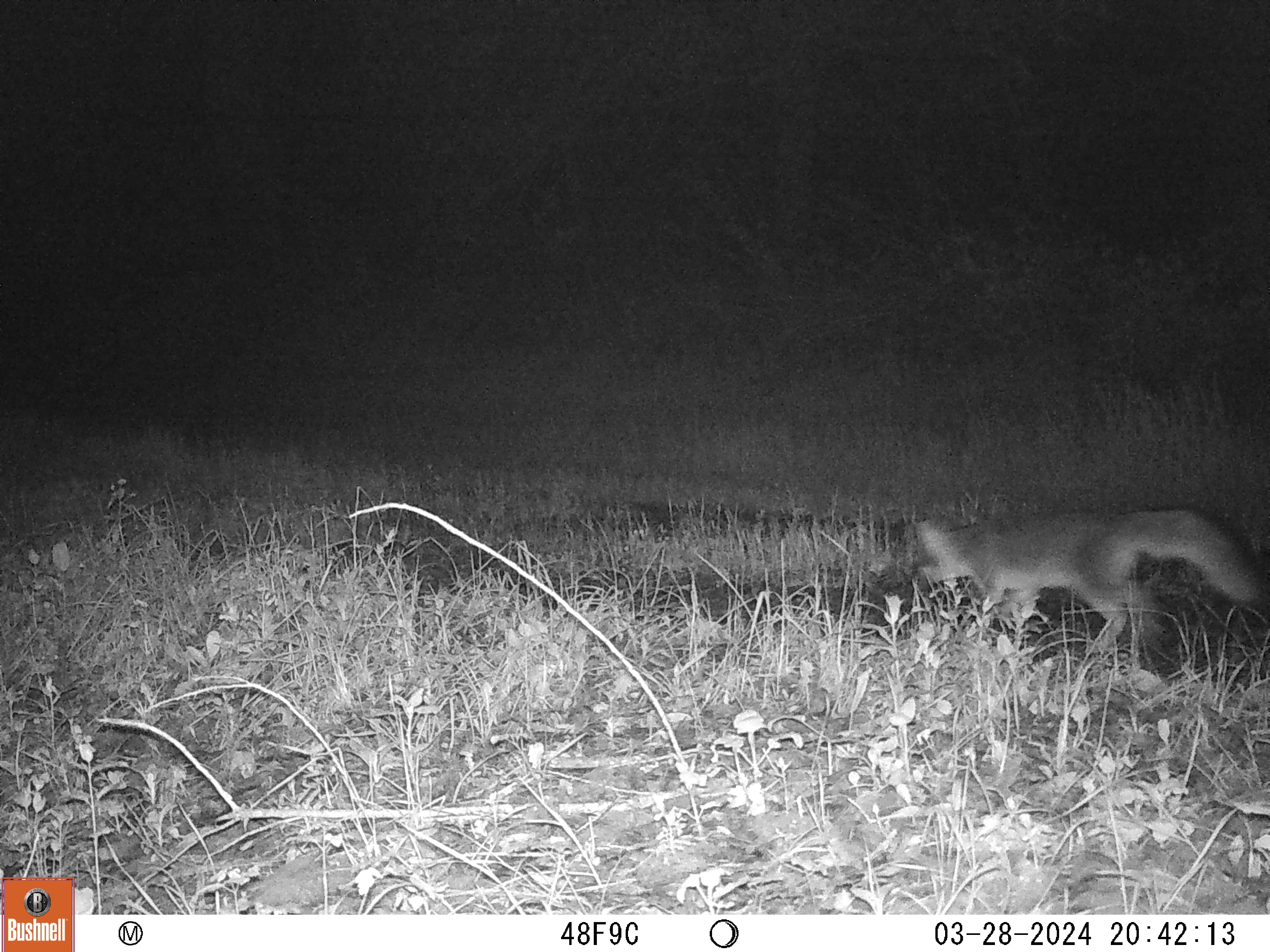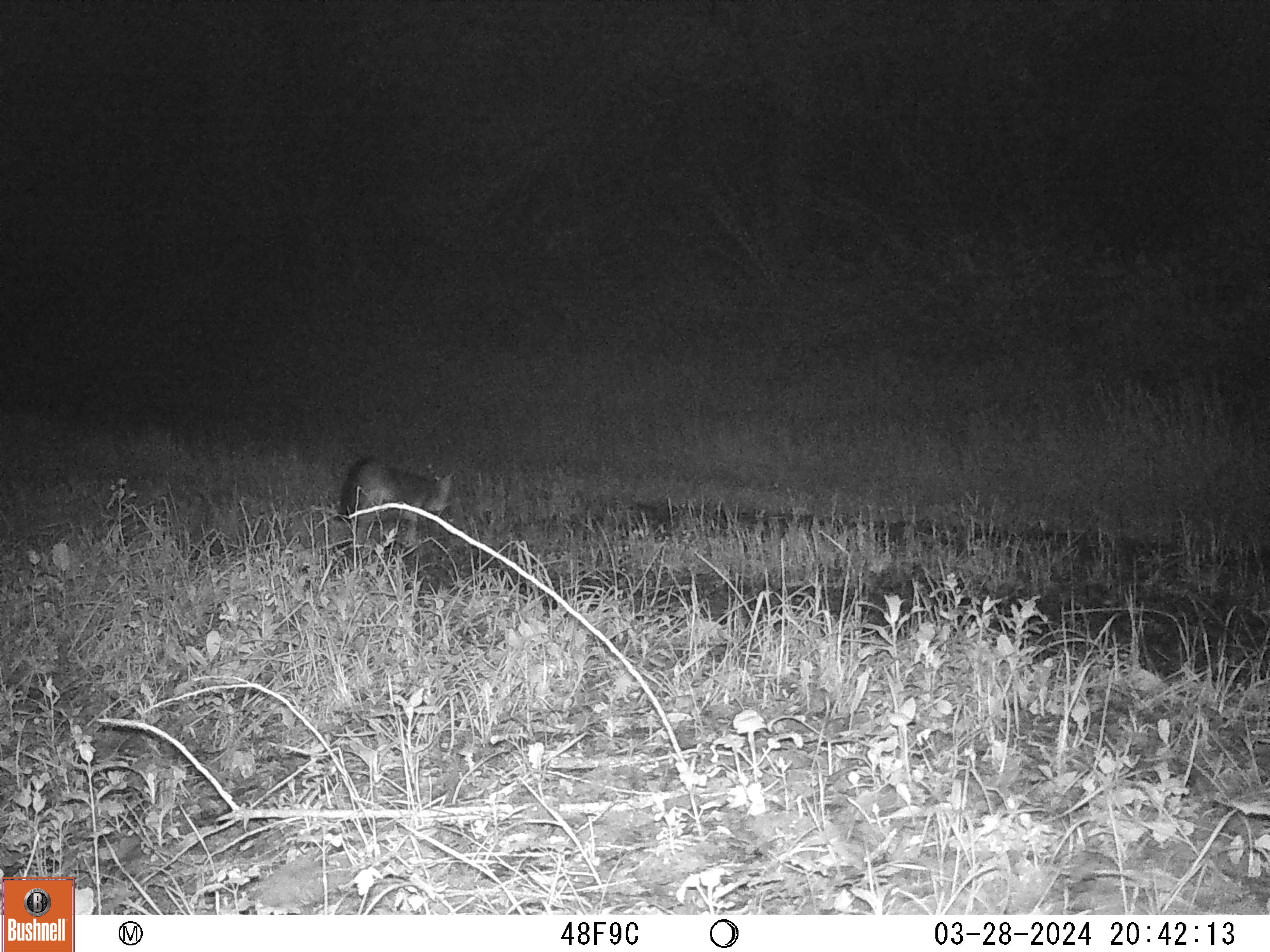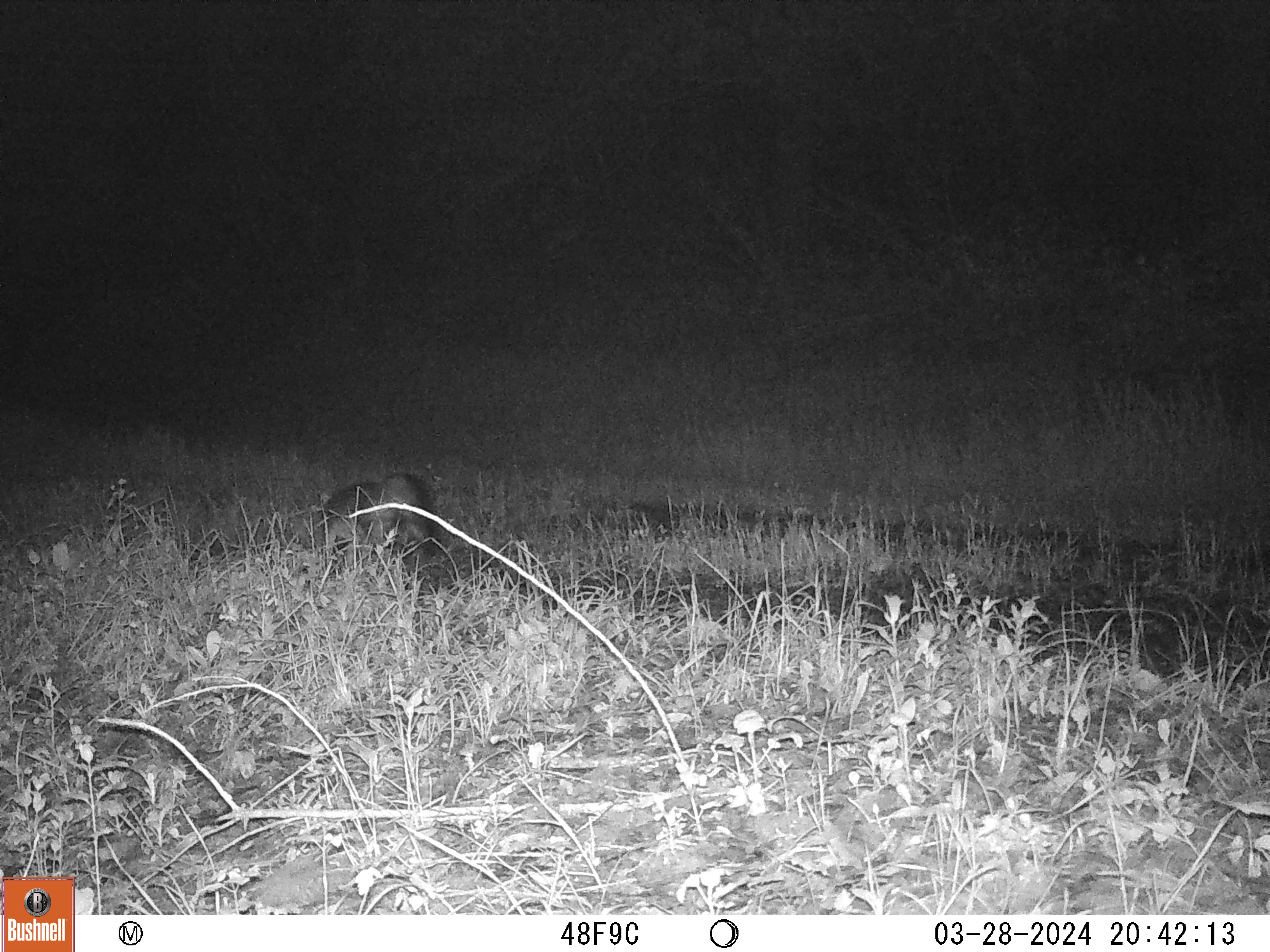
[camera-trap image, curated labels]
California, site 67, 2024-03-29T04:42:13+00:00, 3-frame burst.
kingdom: Animalia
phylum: Chordata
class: Mammalia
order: Carnivora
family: Canidae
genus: Urocyon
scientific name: Urocyon cinereoargenteus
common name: gray fox